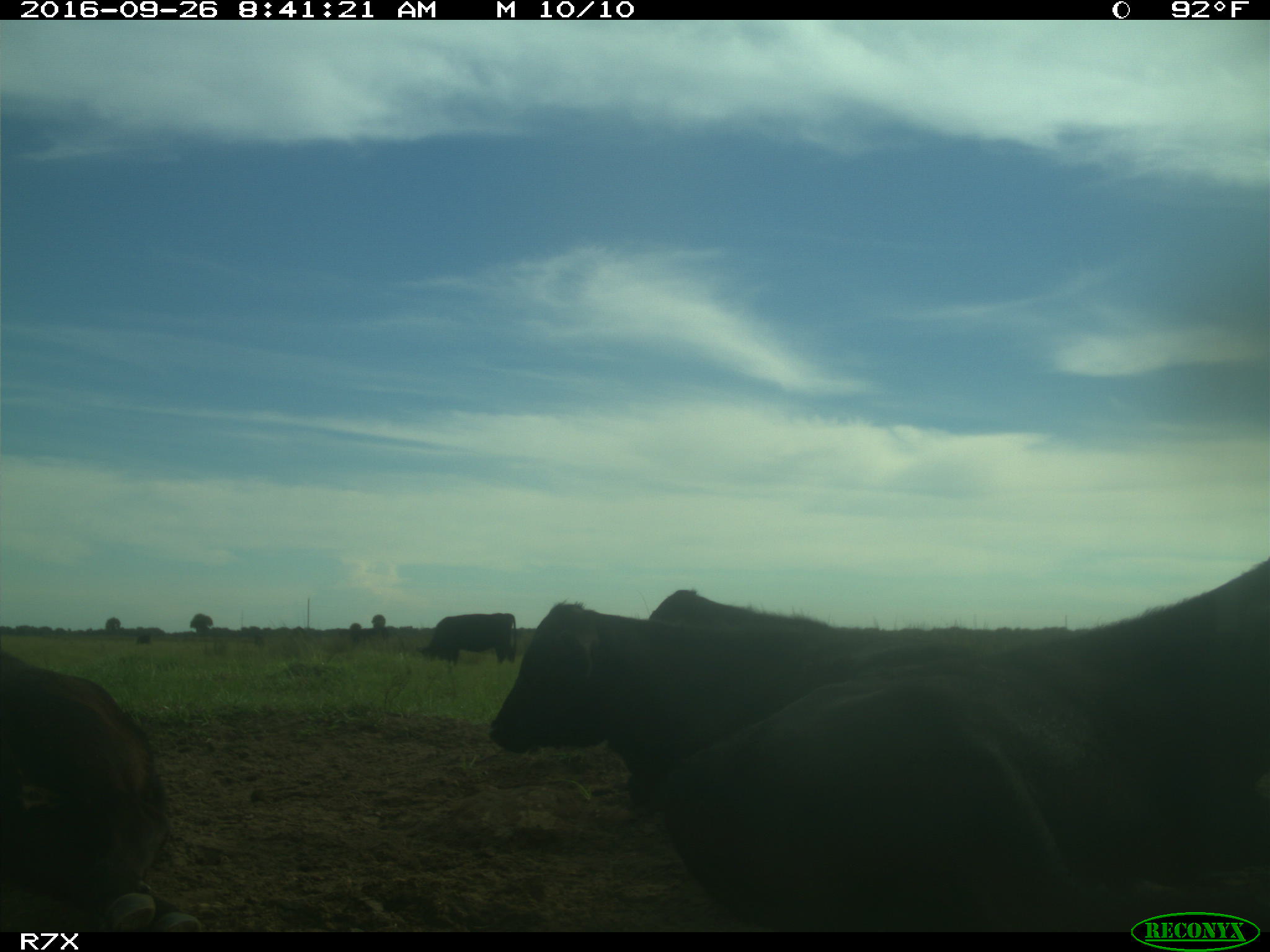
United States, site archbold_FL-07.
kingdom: Animalia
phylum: Chordata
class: Mammalia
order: Artiodactyla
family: Bovidae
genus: Bos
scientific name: Bos taurus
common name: domestic cow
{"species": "Bos taurus (domestic cow)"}